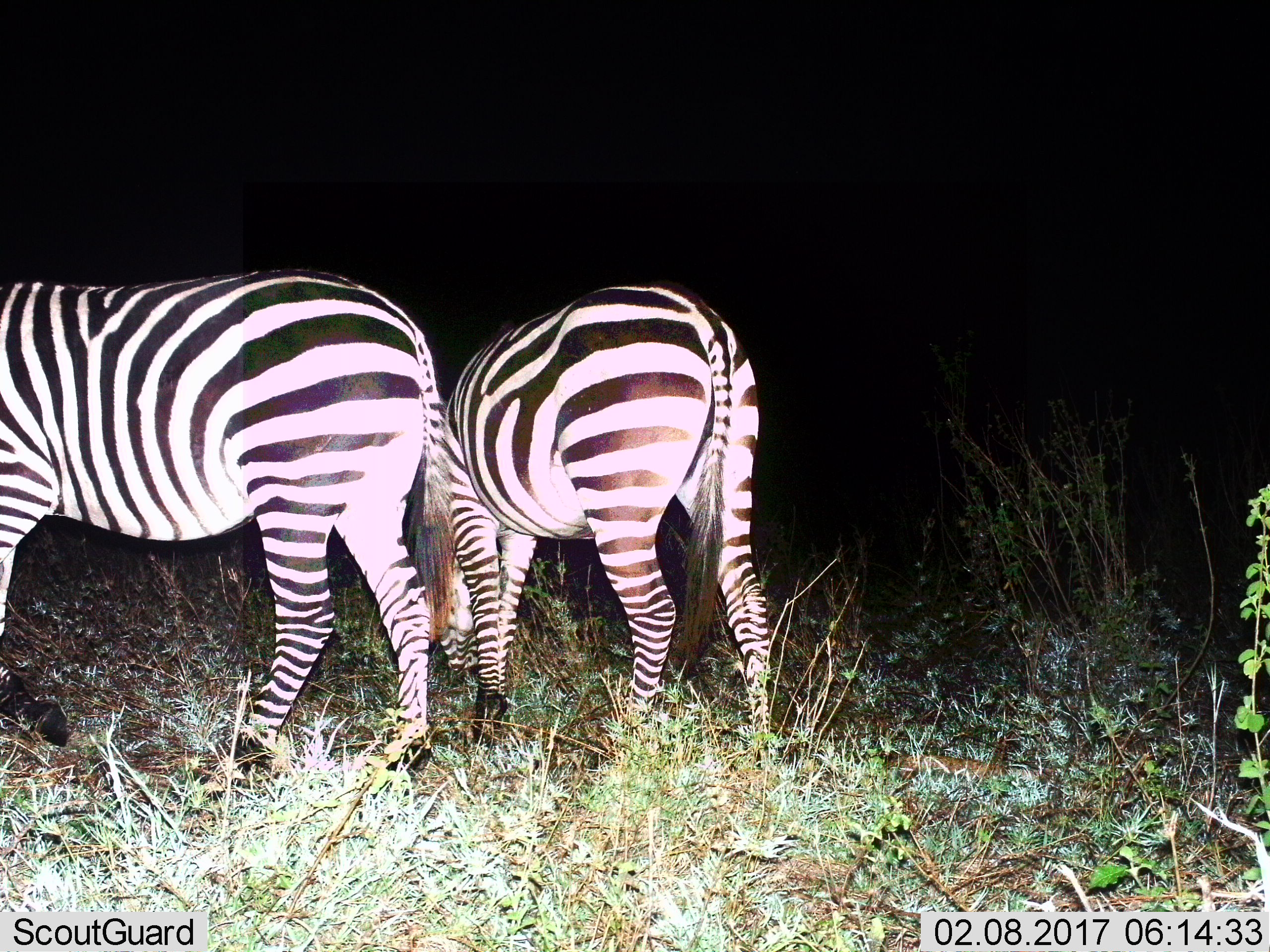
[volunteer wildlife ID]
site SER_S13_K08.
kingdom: Animalia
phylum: Chordata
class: Mammalia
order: Perissodactyla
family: Equidae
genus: Equus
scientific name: Equus quagga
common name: plains zebra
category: zebraplains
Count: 2.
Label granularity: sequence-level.